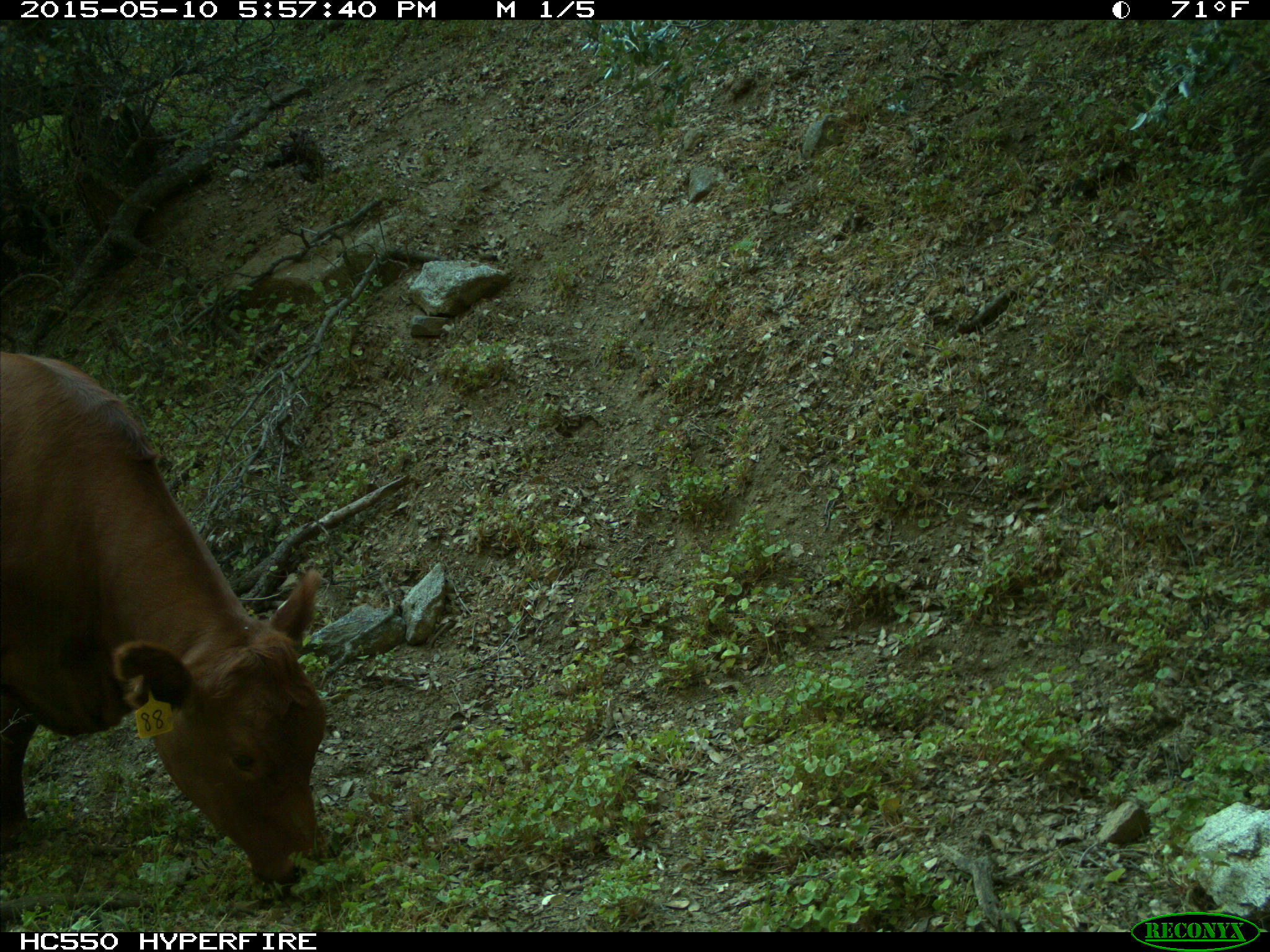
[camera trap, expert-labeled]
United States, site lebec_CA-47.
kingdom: Animalia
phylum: Chordata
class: Mammalia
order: Artiodactyla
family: Bovidae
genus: Bos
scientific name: Bos taurus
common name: domestic cow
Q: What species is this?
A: Bos taurus (domestic cow).